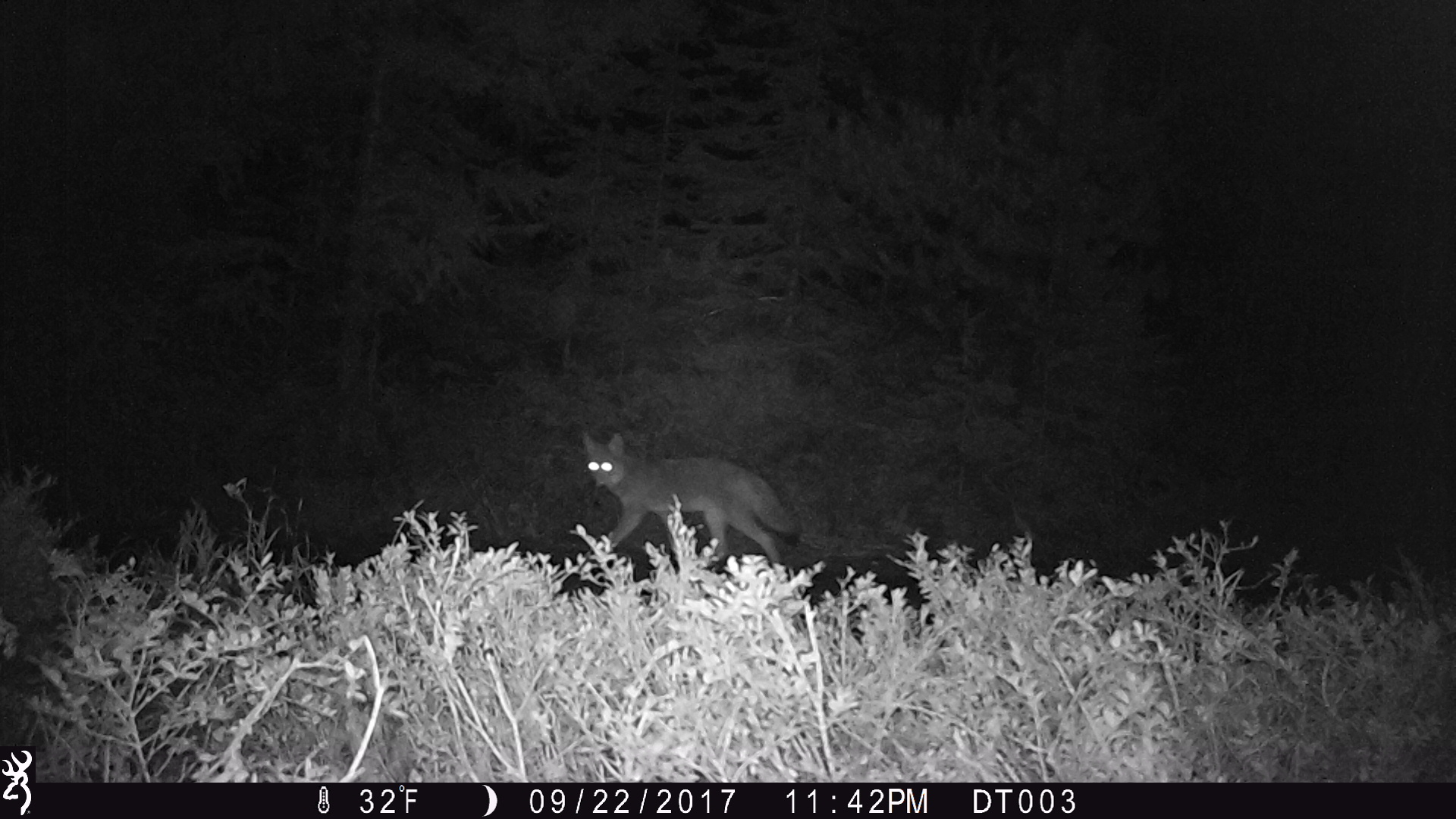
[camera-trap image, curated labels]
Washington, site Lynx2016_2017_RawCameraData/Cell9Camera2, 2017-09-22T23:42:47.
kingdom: Animalia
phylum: Chordata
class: Mammalia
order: Carnivora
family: Canidae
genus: Canis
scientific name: Canis latrans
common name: coyote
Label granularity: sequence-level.